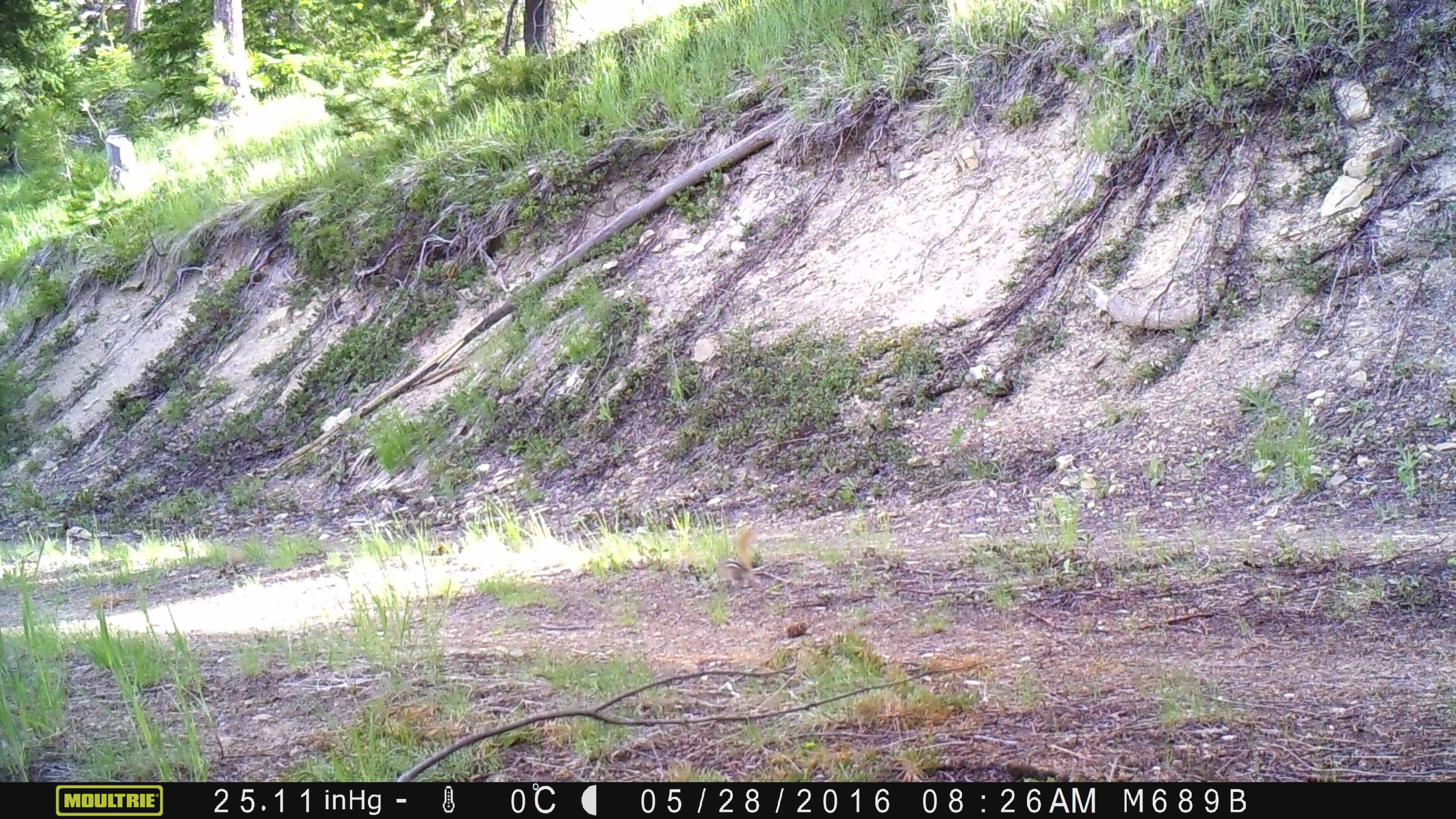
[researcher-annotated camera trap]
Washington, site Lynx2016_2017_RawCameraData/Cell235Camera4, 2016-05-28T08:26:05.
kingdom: Animalia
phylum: Chordata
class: Mammalia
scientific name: Mammalia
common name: small mammal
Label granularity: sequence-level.